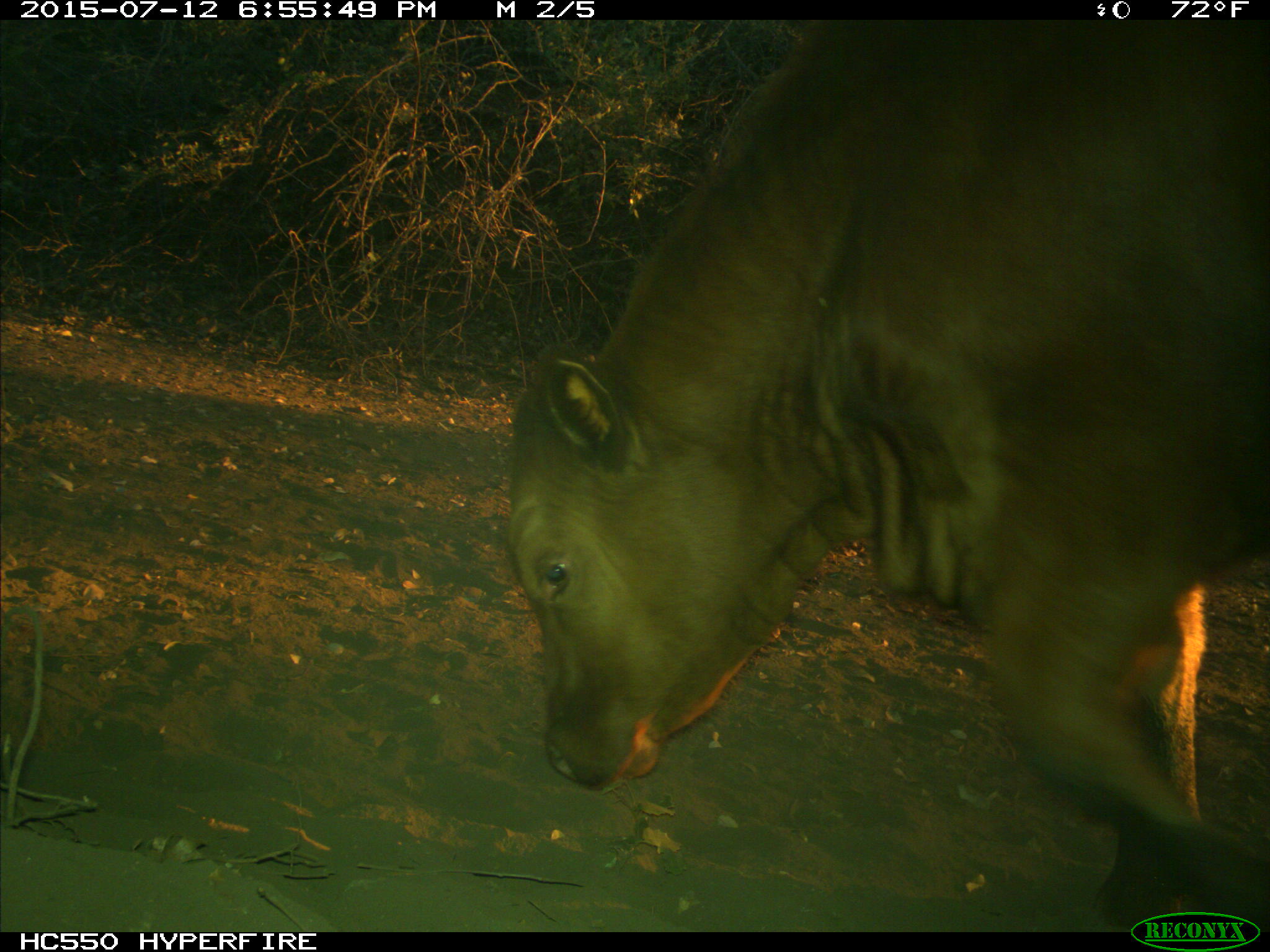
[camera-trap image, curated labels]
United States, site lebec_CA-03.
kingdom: Animalia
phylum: Chordata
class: Mammalia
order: Artiodactyla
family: Bovidae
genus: Bos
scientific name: Bos taurus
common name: domestic cow